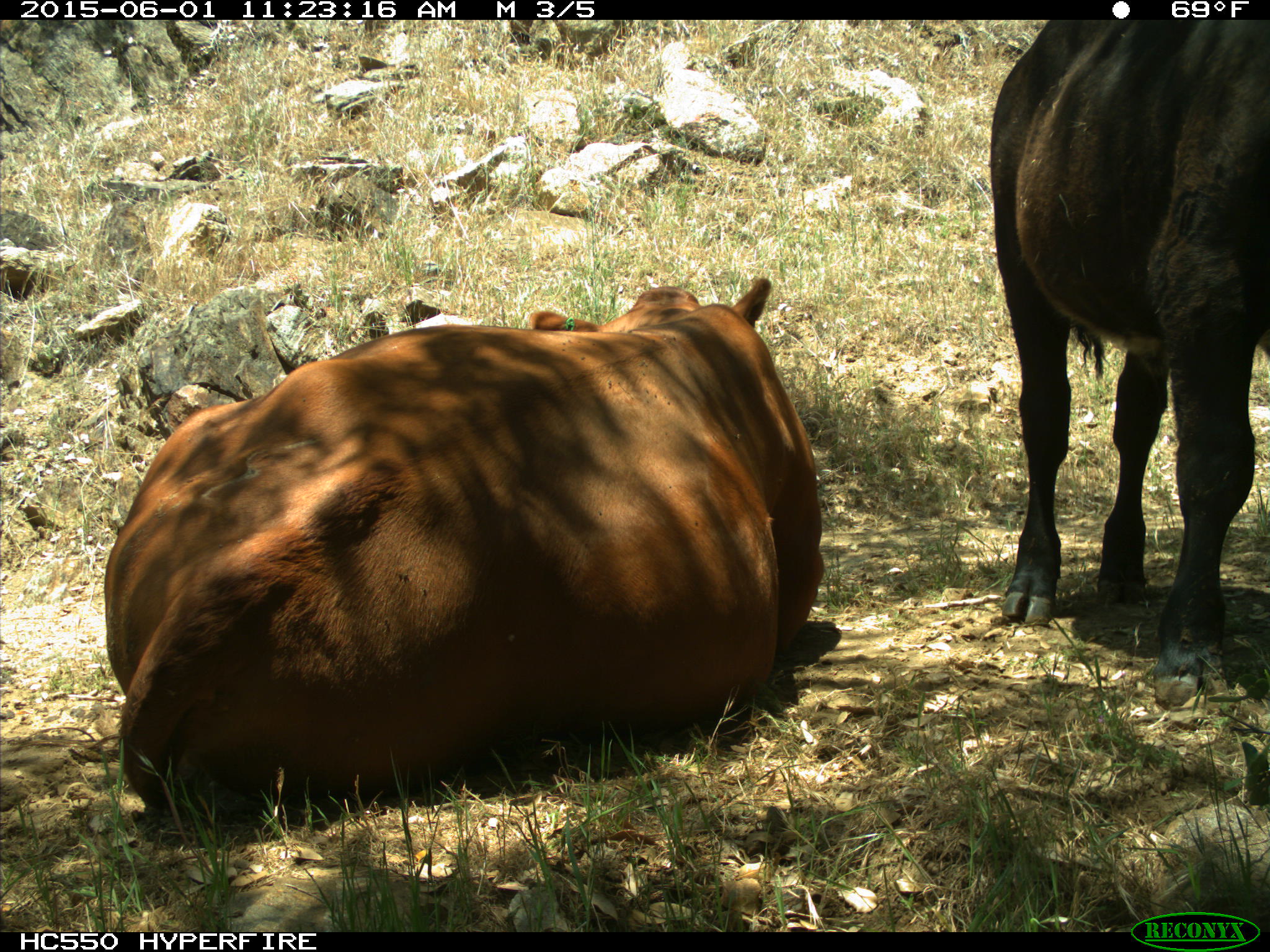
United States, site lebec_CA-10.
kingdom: Animalia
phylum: Chordata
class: Mammalia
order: Artiodactyla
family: Bovidae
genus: Bos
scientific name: Bos taurus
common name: domestic cow